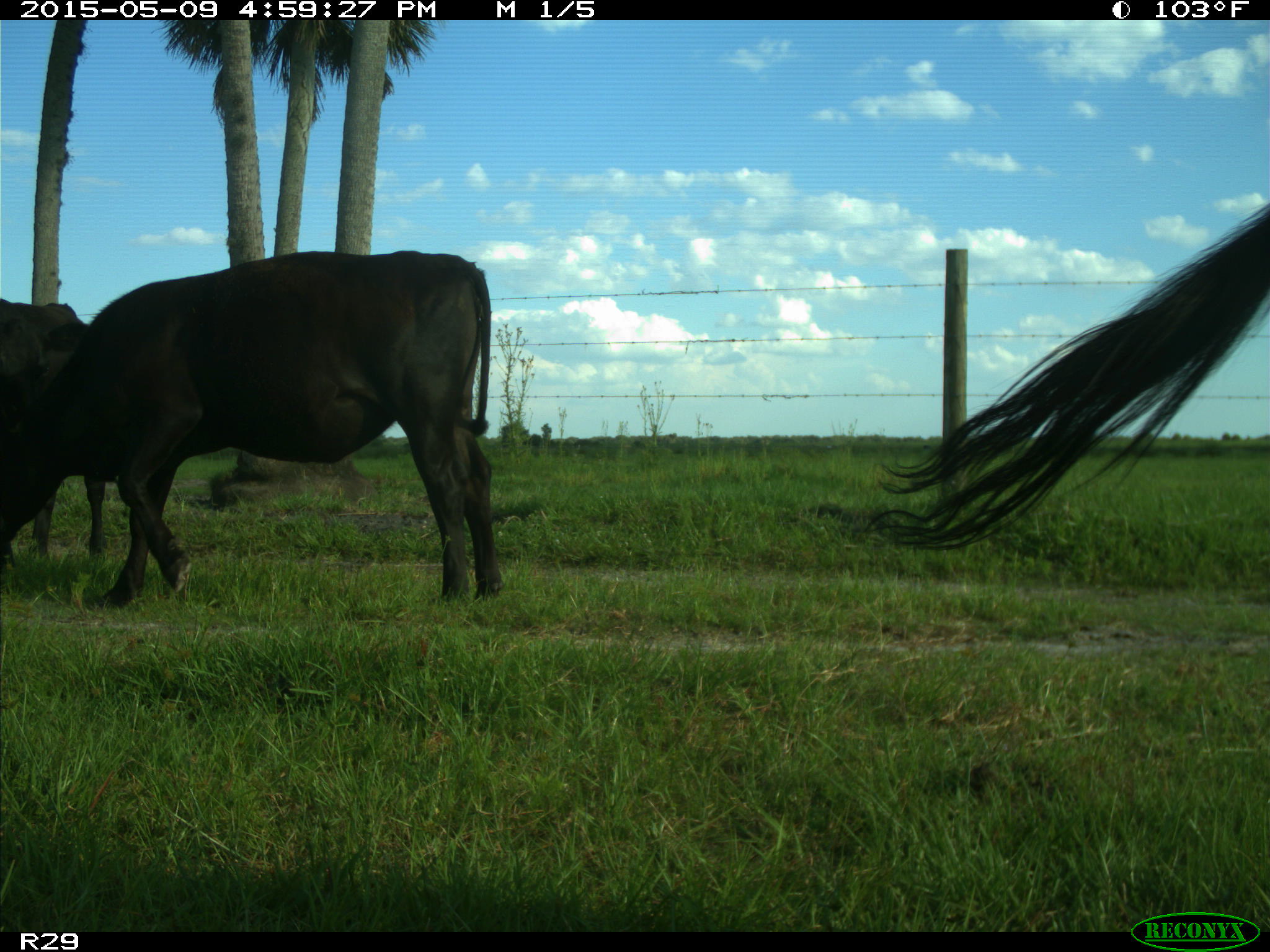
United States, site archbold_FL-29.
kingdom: Animalia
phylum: Chordata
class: Mammalia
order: Artiodactyla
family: Bovidae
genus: Bos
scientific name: Bos taurus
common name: domestic cow